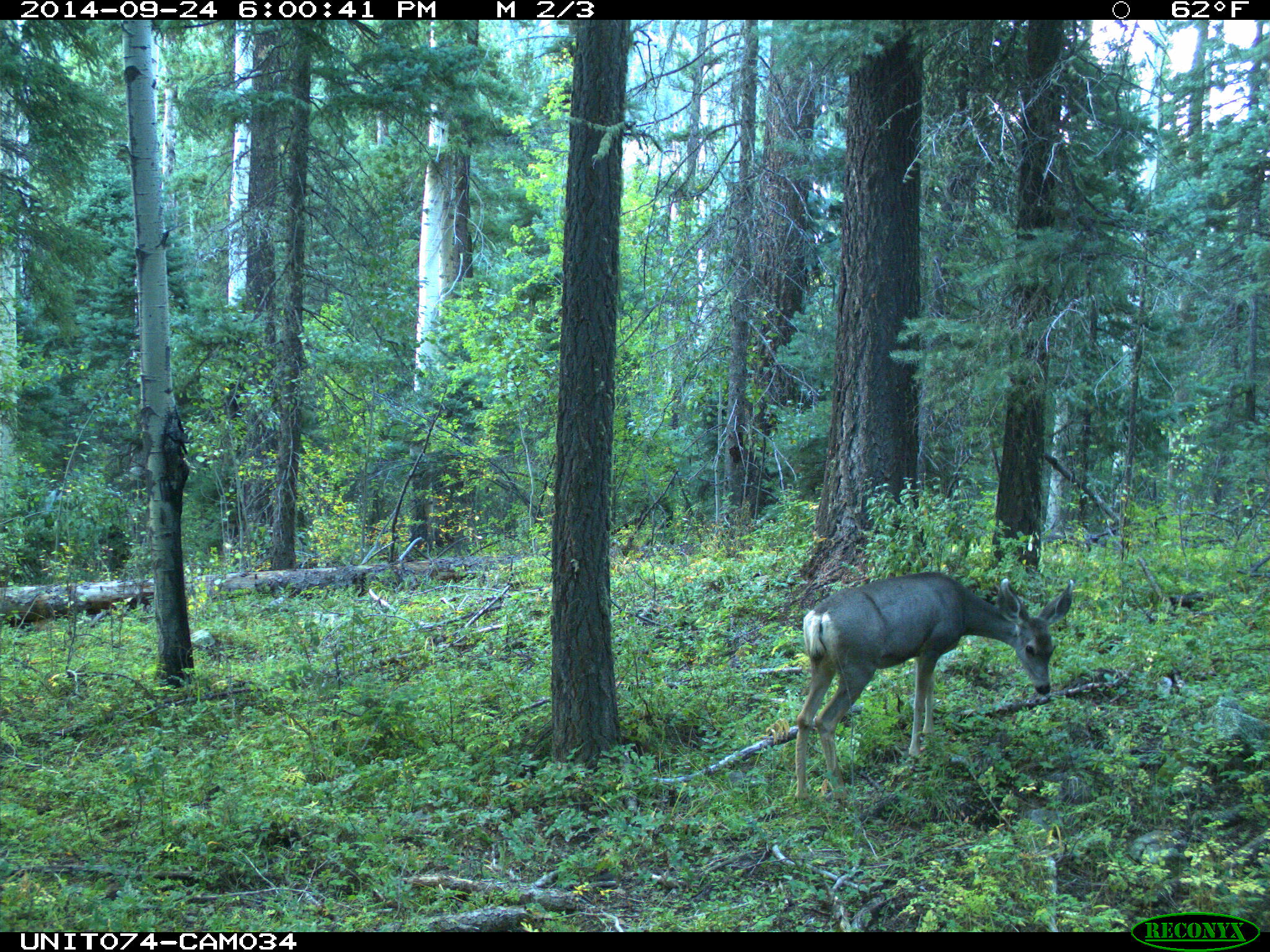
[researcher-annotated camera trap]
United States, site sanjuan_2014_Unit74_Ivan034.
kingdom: Animalia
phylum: Chordata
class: Mammalia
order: Artiodactyla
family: Cervidae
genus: Odocoileus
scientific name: Odocoileus hemionus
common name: mule deer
Odocoileus hemionus (mule deer).